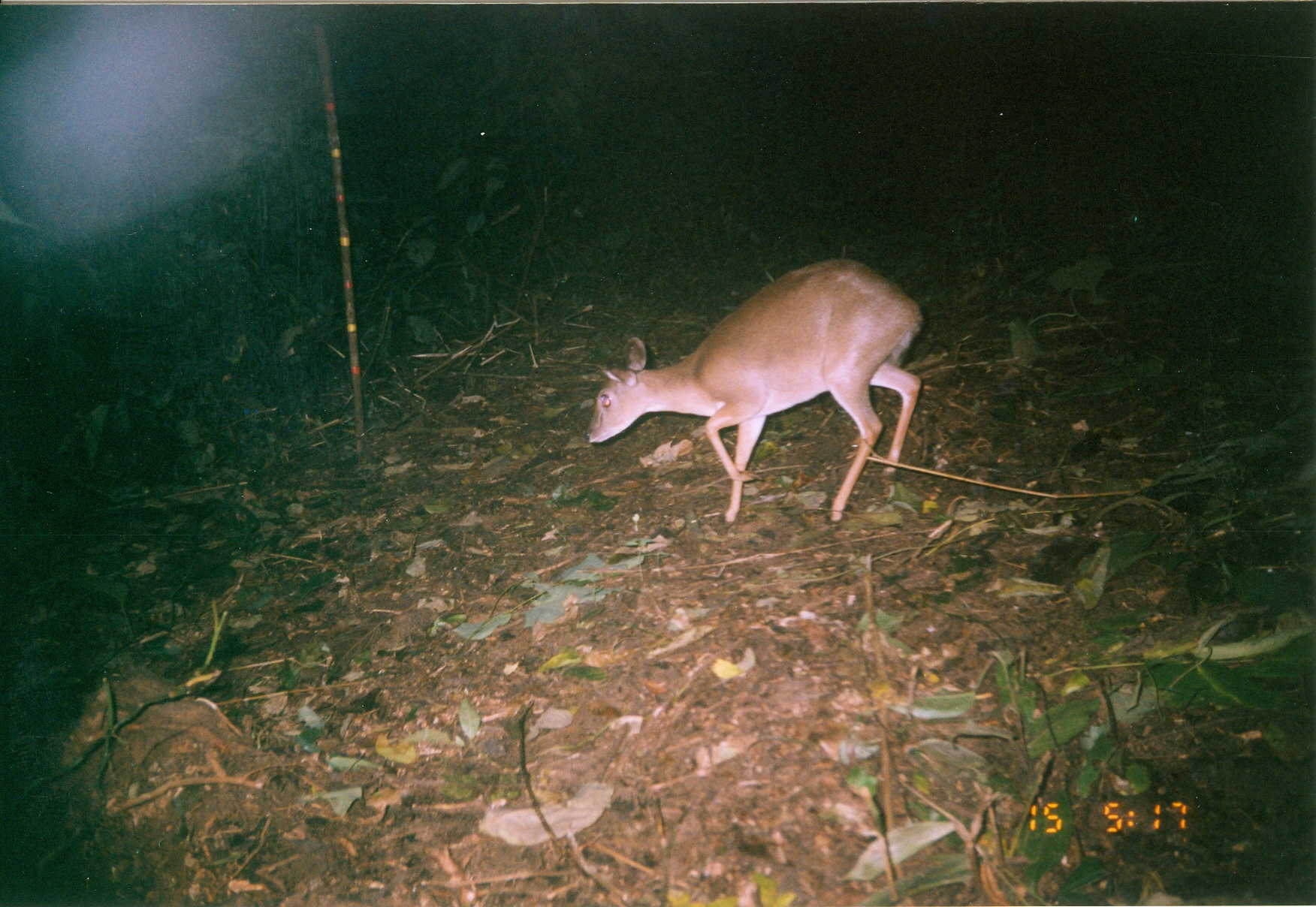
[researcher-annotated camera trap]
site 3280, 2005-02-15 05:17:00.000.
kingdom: Animalia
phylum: Chordata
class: Mammalia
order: Artiodactyla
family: Bovidae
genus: Nesotragus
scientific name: Nesotragus moschatus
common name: suni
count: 1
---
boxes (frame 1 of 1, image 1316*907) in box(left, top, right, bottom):
nesotragus moschatus: box(583, 258, 923, 528)